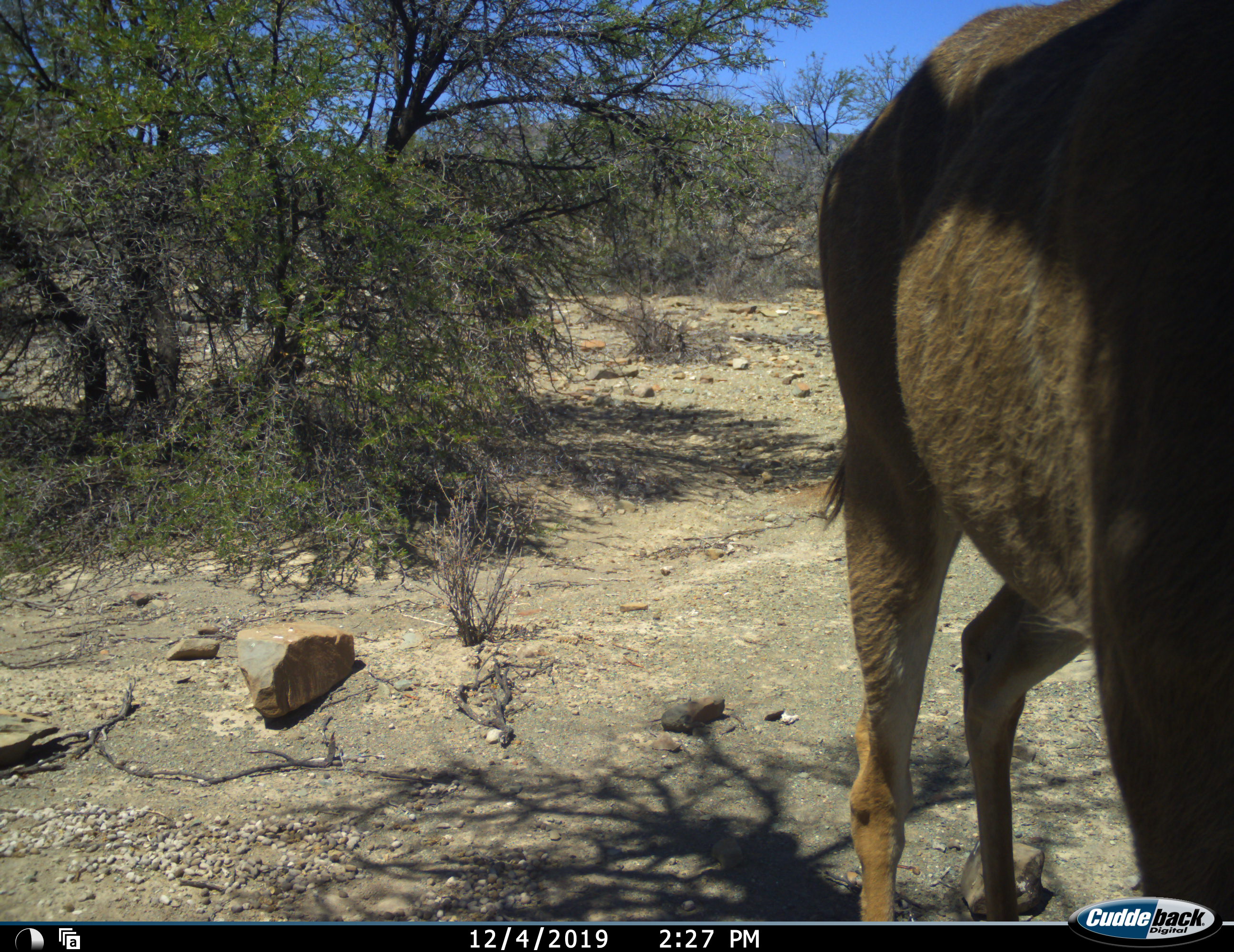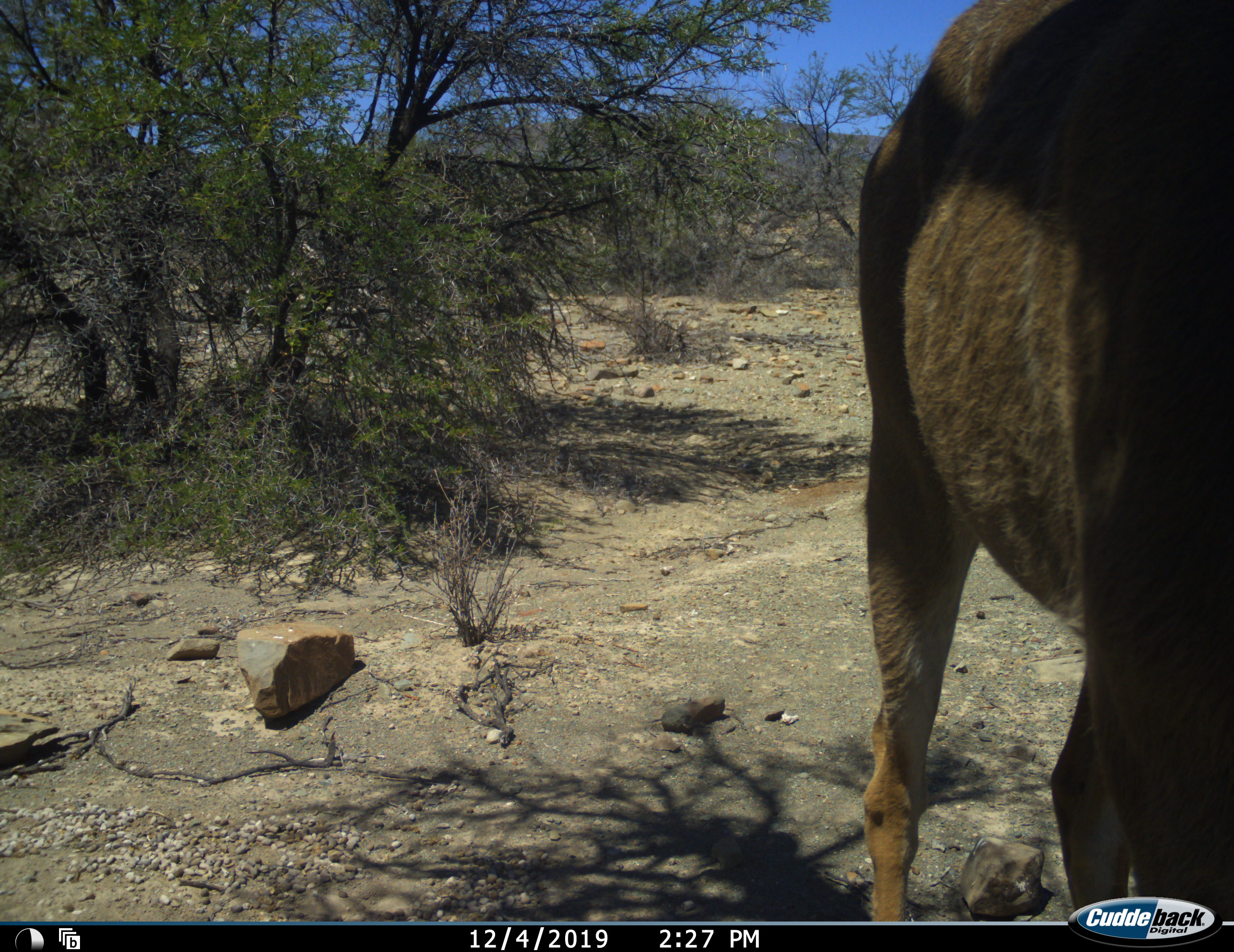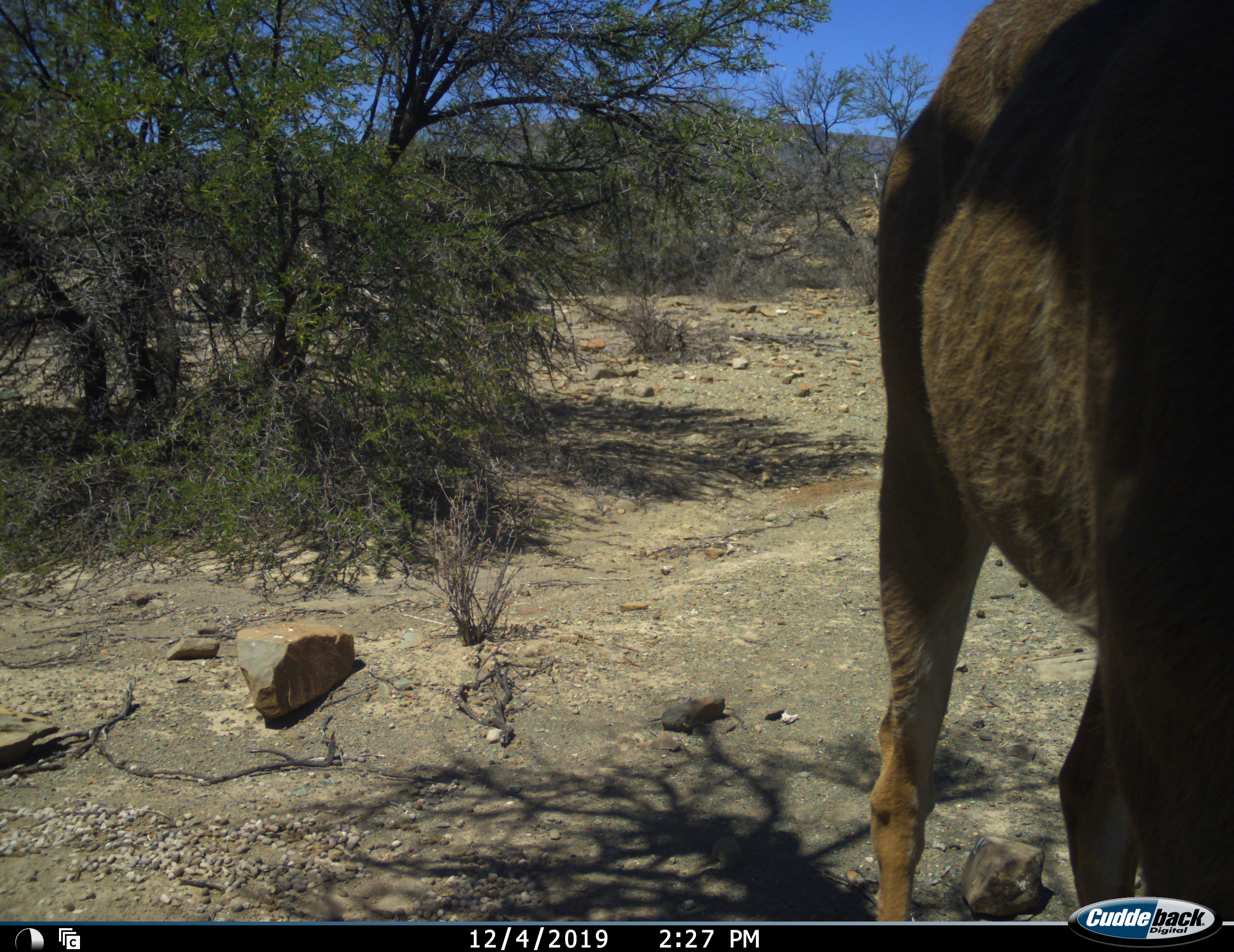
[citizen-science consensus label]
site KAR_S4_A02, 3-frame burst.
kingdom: Animalia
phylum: Chordata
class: Mammalia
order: Artiodactyla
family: Bovidae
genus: Tragelaphus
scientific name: Tragelaphus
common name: kudu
Kudu (Tragelaphus), count 1. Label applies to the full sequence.